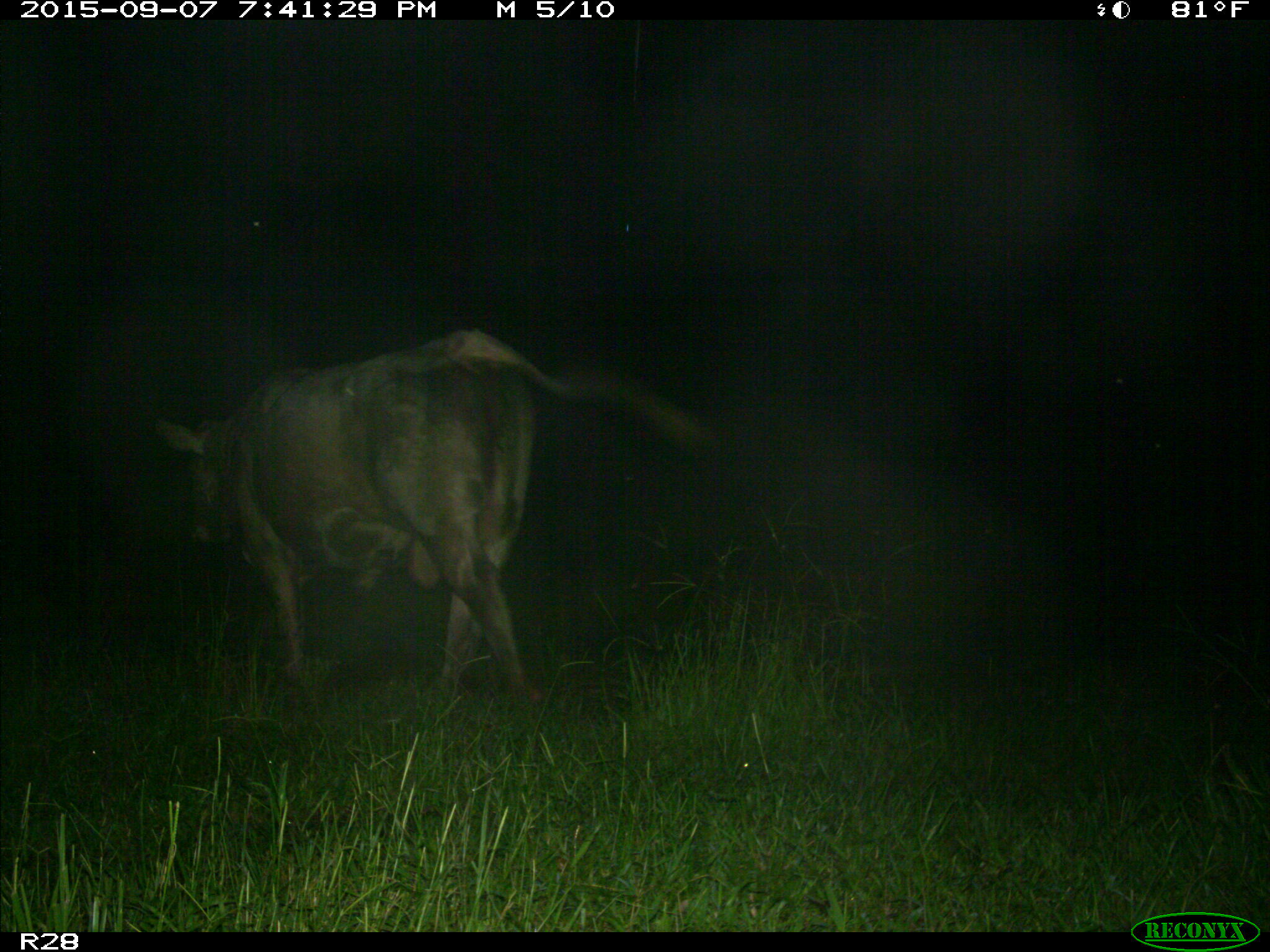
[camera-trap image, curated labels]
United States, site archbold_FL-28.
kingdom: Animalia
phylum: Chordata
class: Mammalia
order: Artiodactyla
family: Bovidae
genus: Bos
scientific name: Bos taurus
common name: domestic cow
Bos taurus (domestic cow).